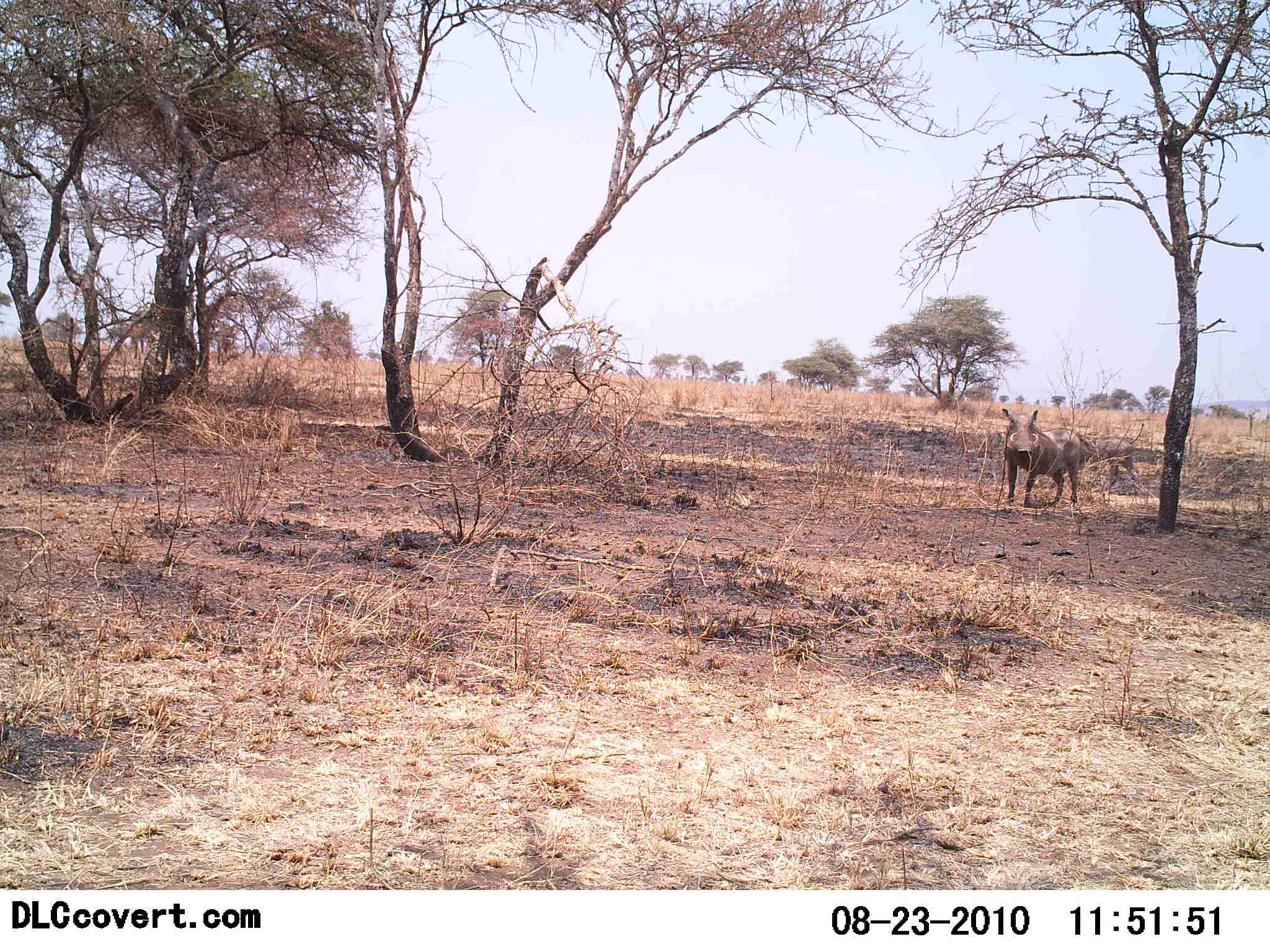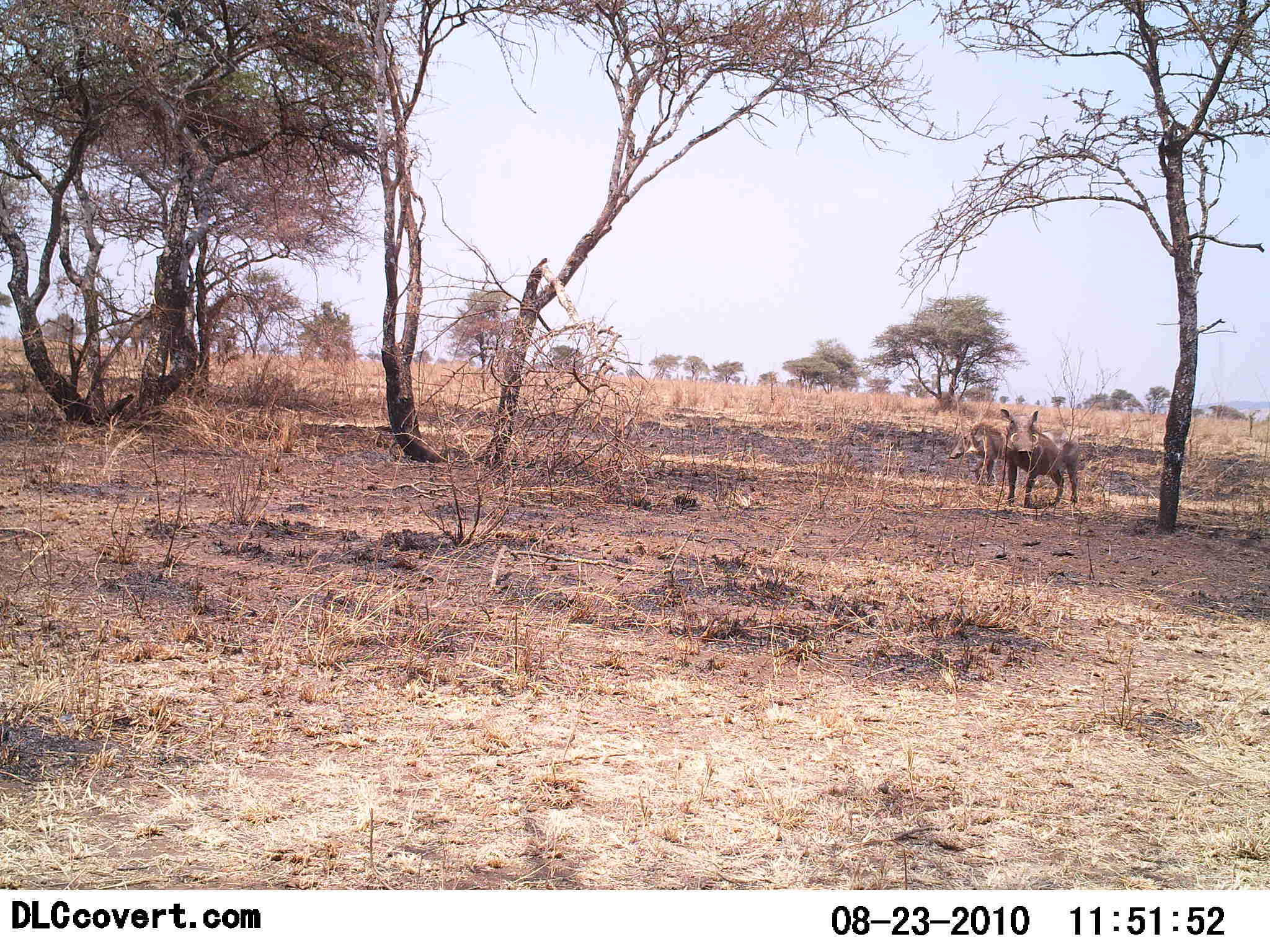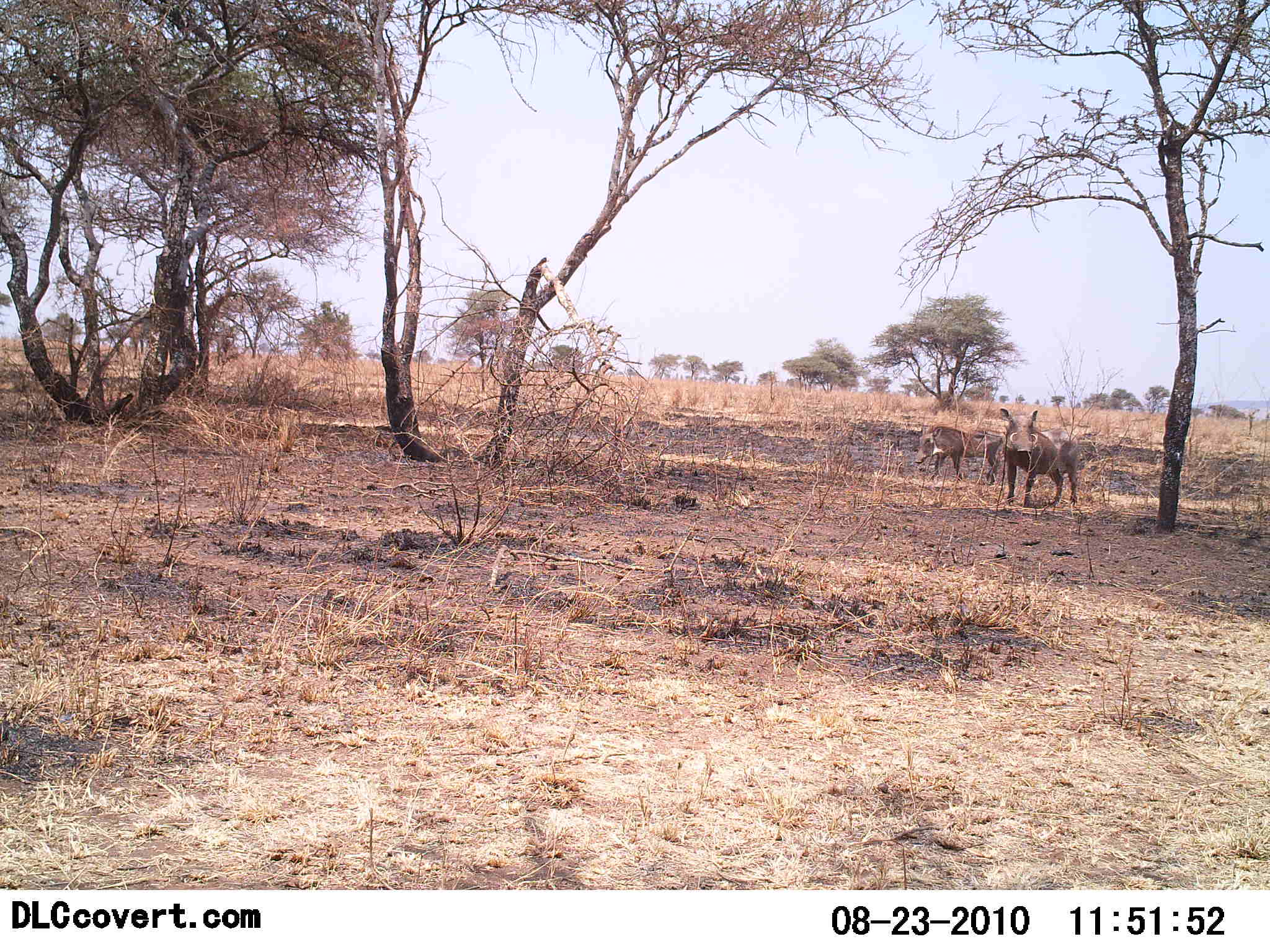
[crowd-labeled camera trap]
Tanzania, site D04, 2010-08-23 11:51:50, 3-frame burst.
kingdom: Animalia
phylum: Chordata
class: Mammalia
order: Artiodactyla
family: Suidae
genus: Phacochoerus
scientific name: Phacochoerus africanus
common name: warthog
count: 2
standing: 84%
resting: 0%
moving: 84%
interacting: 0%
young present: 0%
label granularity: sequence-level